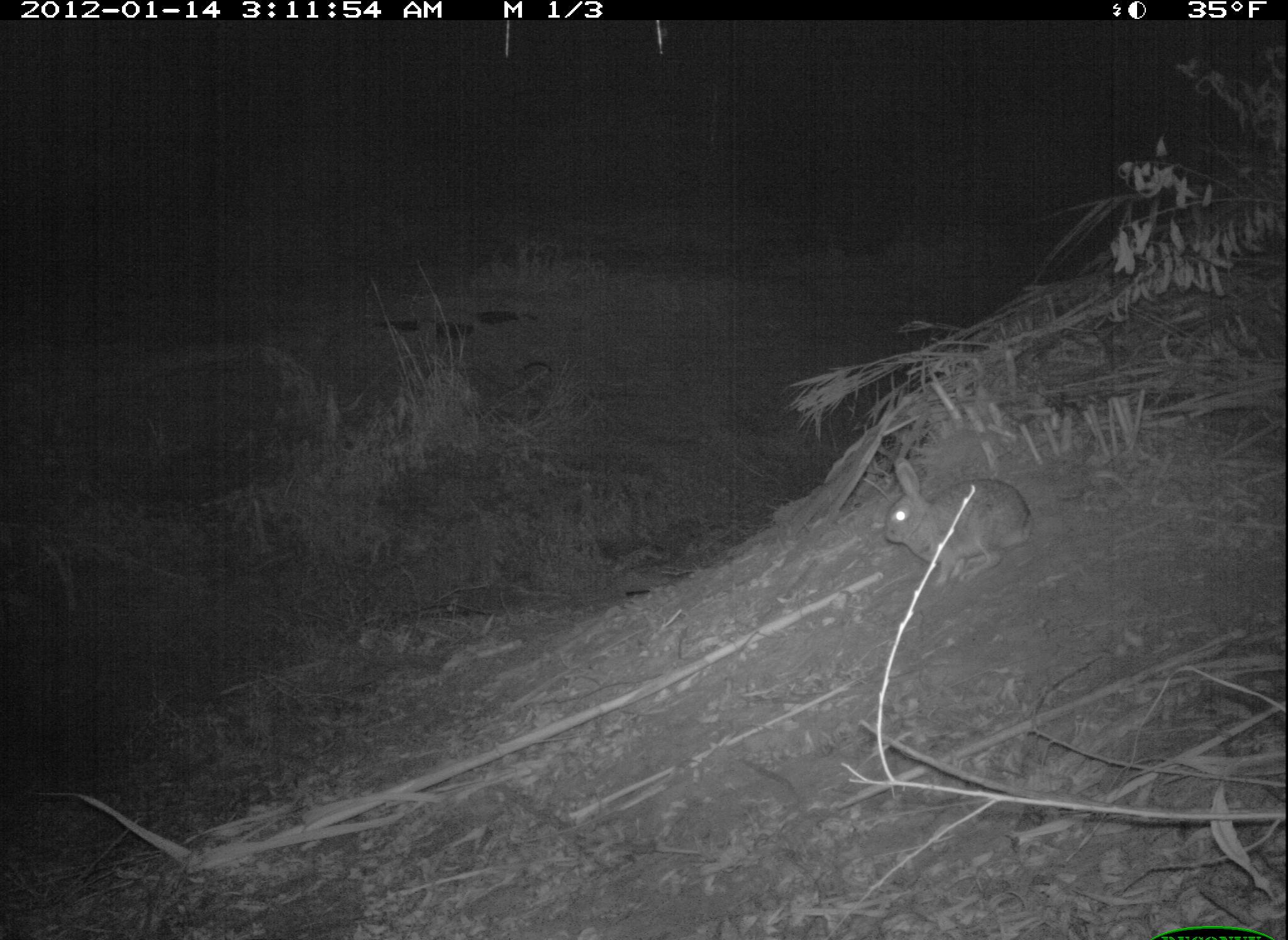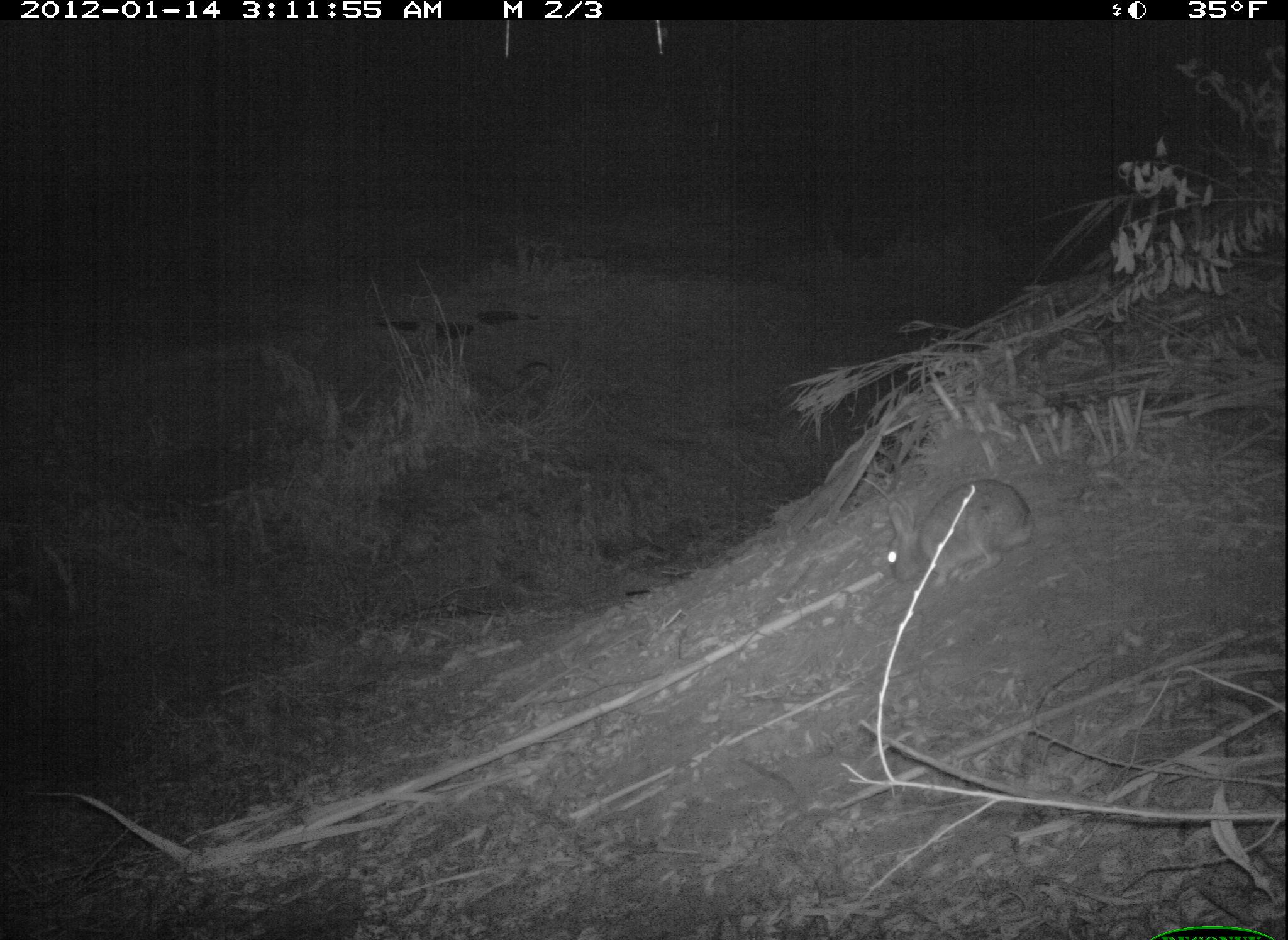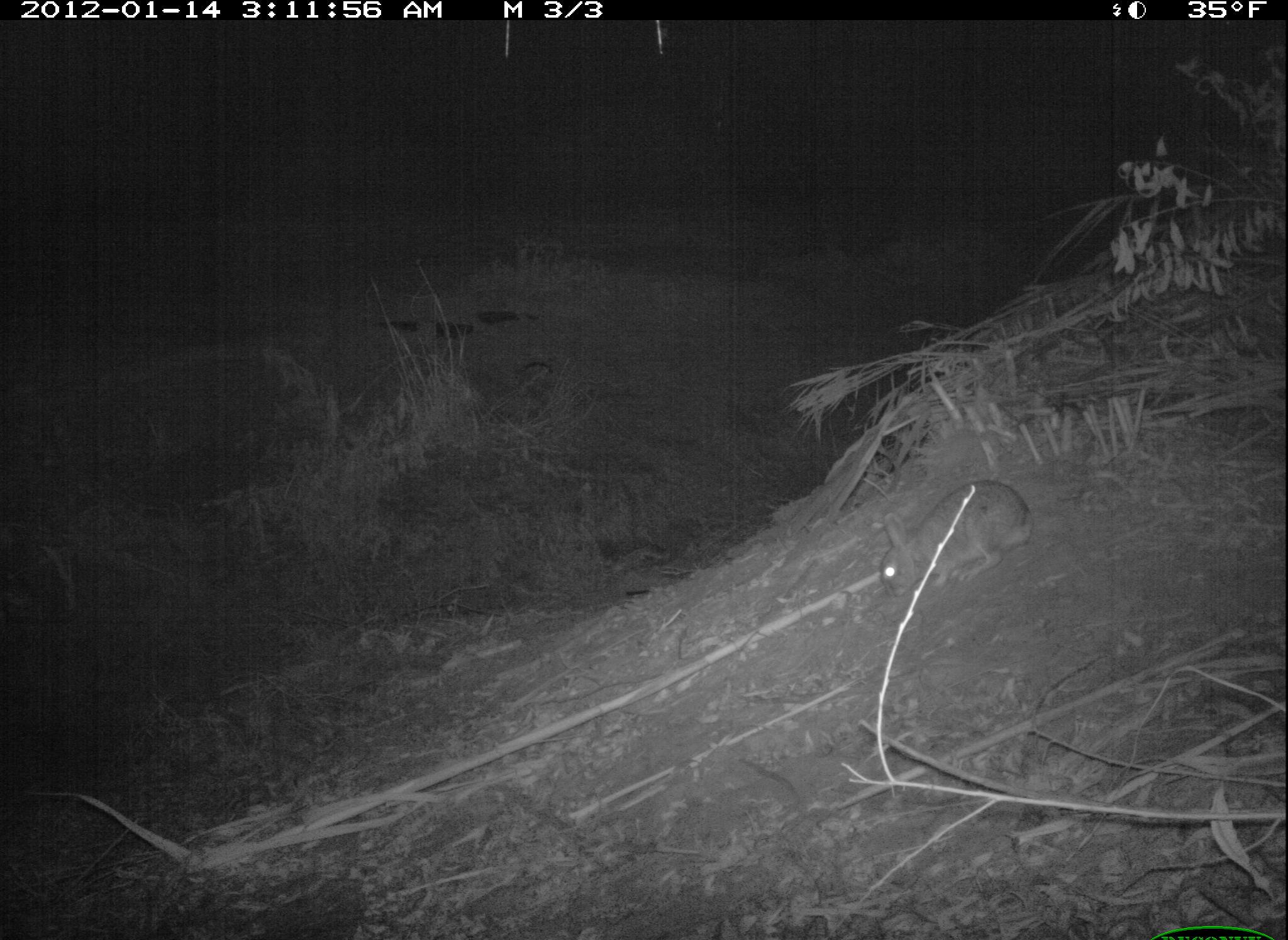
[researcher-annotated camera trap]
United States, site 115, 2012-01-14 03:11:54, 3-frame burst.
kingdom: Animalia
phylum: Chordata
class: Mammalia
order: Lagomorpha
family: Leporidae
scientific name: Leporidae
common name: rabbits and hares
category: rabbit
Rabbit (rabbits and hares) (Leporidae).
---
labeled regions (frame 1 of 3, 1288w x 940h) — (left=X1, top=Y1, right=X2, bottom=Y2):
rabbit: (left=876, top=440, right=1045, bottom=601)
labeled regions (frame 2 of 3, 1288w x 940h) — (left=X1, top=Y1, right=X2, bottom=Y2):
rabbit: (left=877, top=474, right=1040, bottom=602)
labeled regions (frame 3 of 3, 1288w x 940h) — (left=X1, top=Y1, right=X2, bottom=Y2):
rabbit: (left=879, top=470, right=1032, bottom=601)